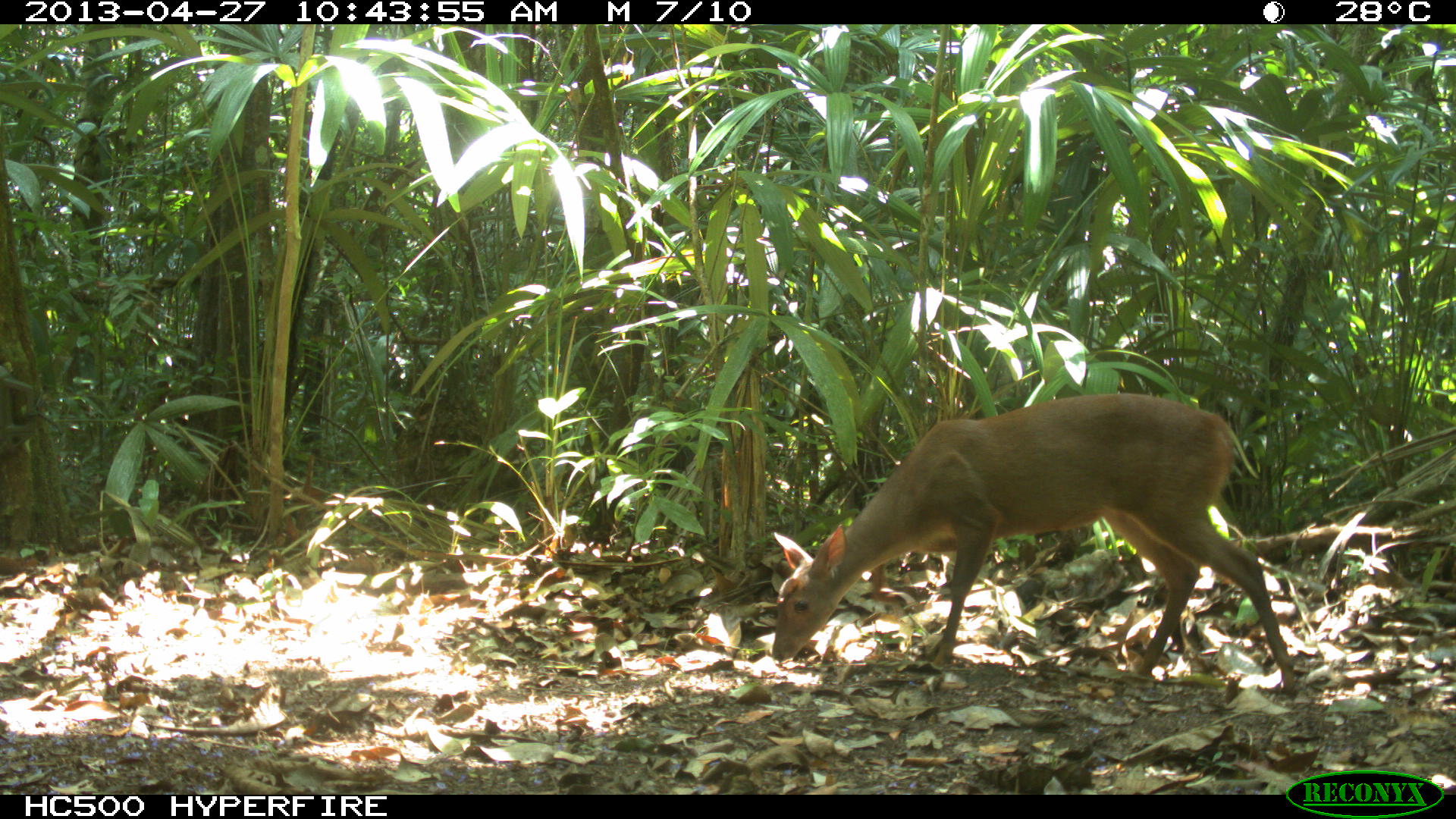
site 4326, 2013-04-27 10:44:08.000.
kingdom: Animalia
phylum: Chordata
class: Mammalia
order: Artiodactyla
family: Cervidae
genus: Odocoileus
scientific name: Odocoileus pandora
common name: yucatán brown brocket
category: mazama pandora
Mazama pandora (yucatán brown brocket) (Odocoileus pandora), count 1, sex female.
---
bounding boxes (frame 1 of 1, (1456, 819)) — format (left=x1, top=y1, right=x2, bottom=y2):
mazama pandora: (left=771, top=392, right=1297, bottom=697)